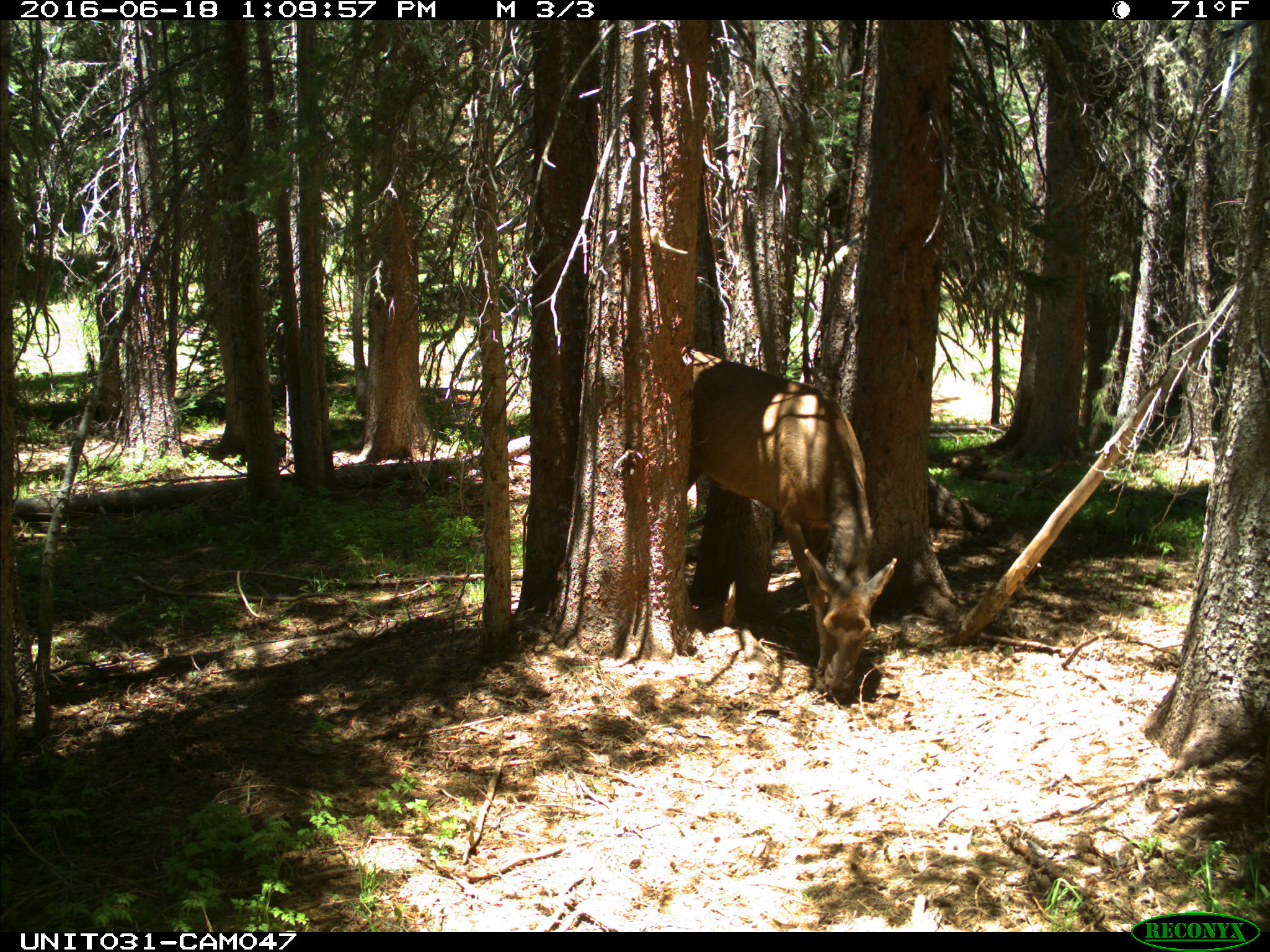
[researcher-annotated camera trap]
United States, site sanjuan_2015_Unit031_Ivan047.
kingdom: Animalia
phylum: Chordata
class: Mammalia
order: Artiodactyla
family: Cervidae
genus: Cervus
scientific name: Cervus elaphus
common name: red deer